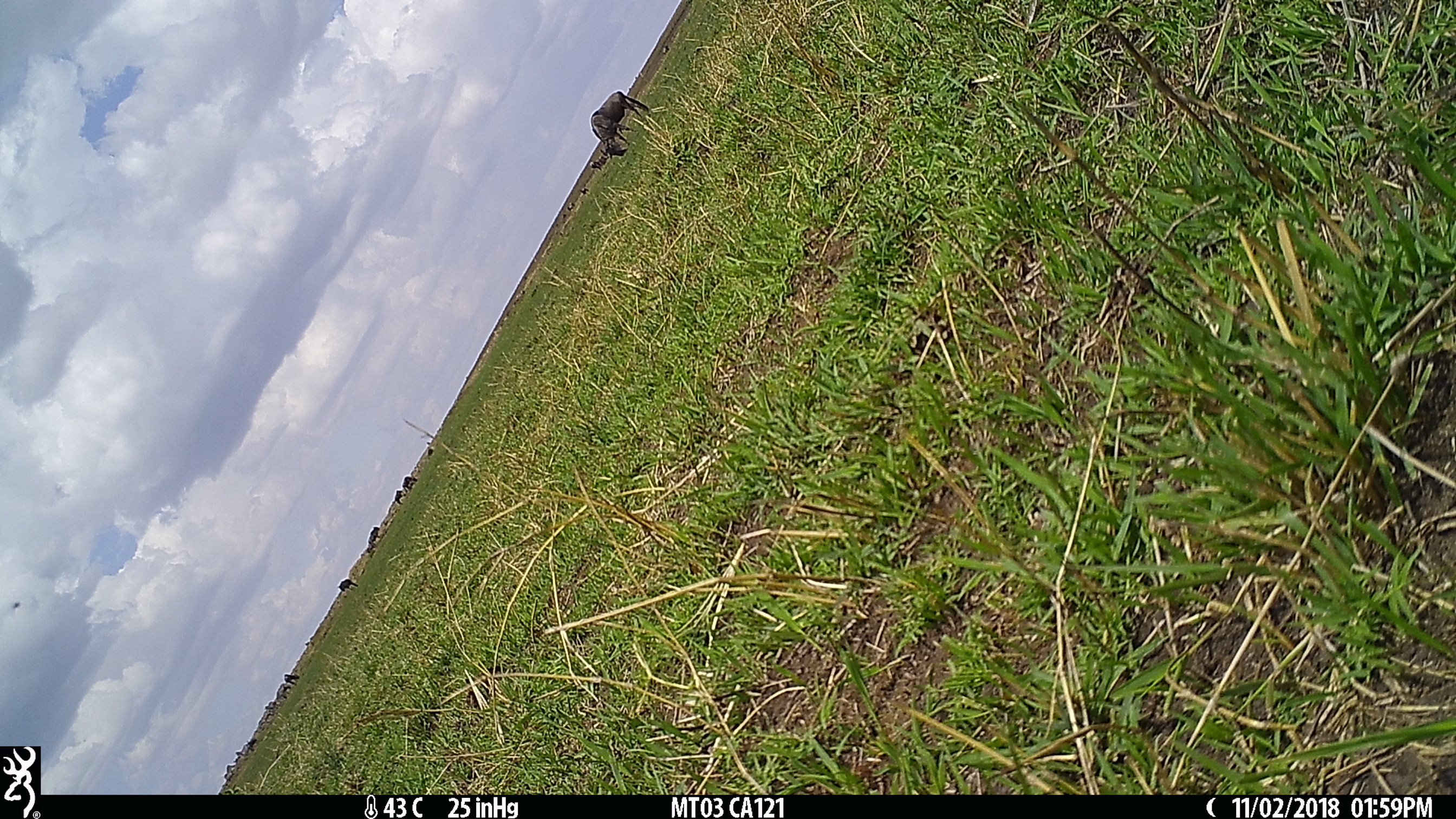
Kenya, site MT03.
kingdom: Animalia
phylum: Chordata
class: Mammalia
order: Artiodactyla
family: Bovidae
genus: Connochaetes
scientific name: Connochaetes taurinus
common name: blue wildebeest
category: wildebeest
Wildebeest (blue wildebeest) (Connochaetes taurinus).